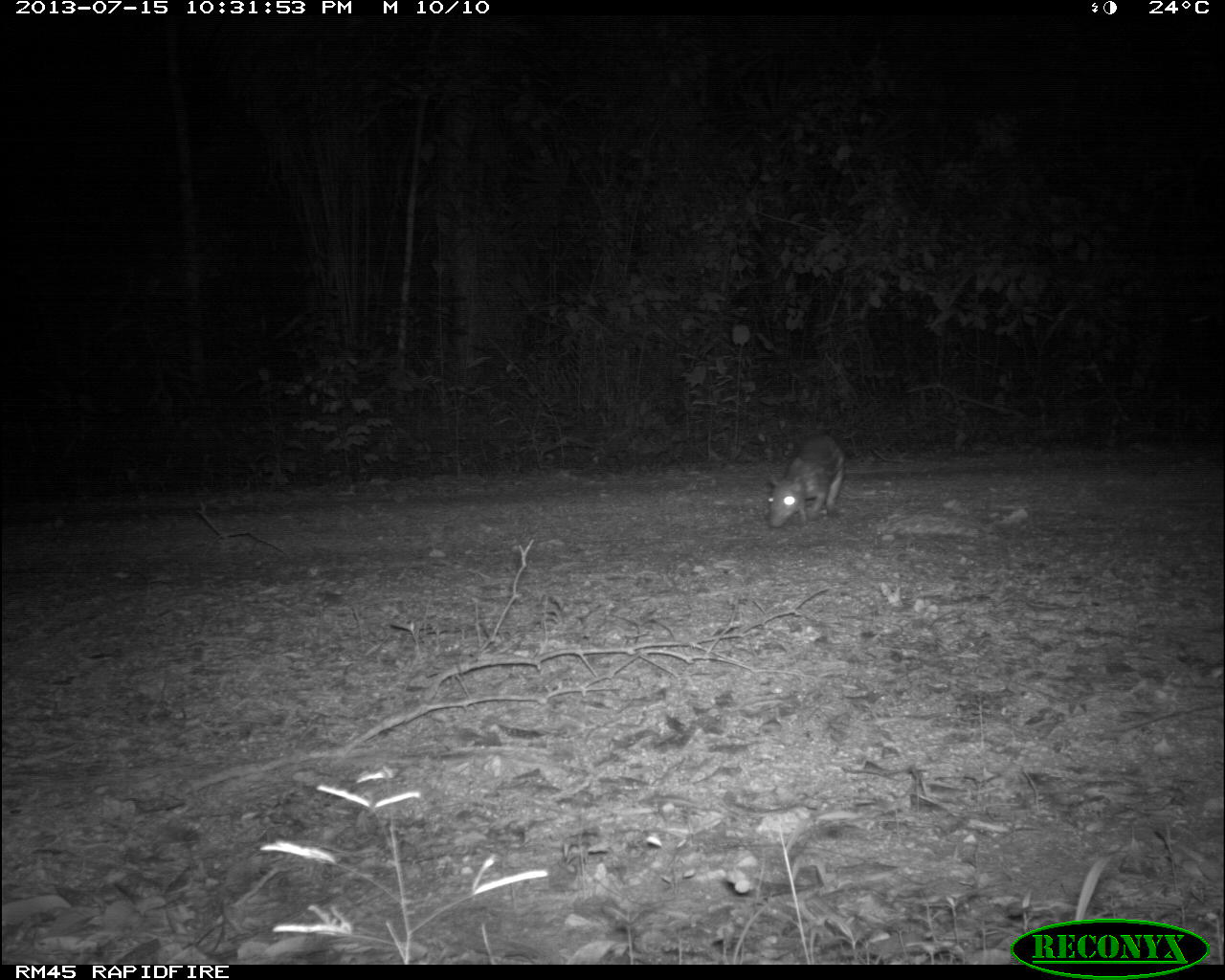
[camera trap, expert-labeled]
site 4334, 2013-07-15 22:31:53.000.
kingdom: Animalia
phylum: Chordata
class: Mammalia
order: Rodentia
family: Cuniculidae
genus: Cuniculus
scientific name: Cuniculus paca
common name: lowland paca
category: agouti paca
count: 1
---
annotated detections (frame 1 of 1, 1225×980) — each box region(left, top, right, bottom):
agouti paca: region(762, 434, 845, 528)